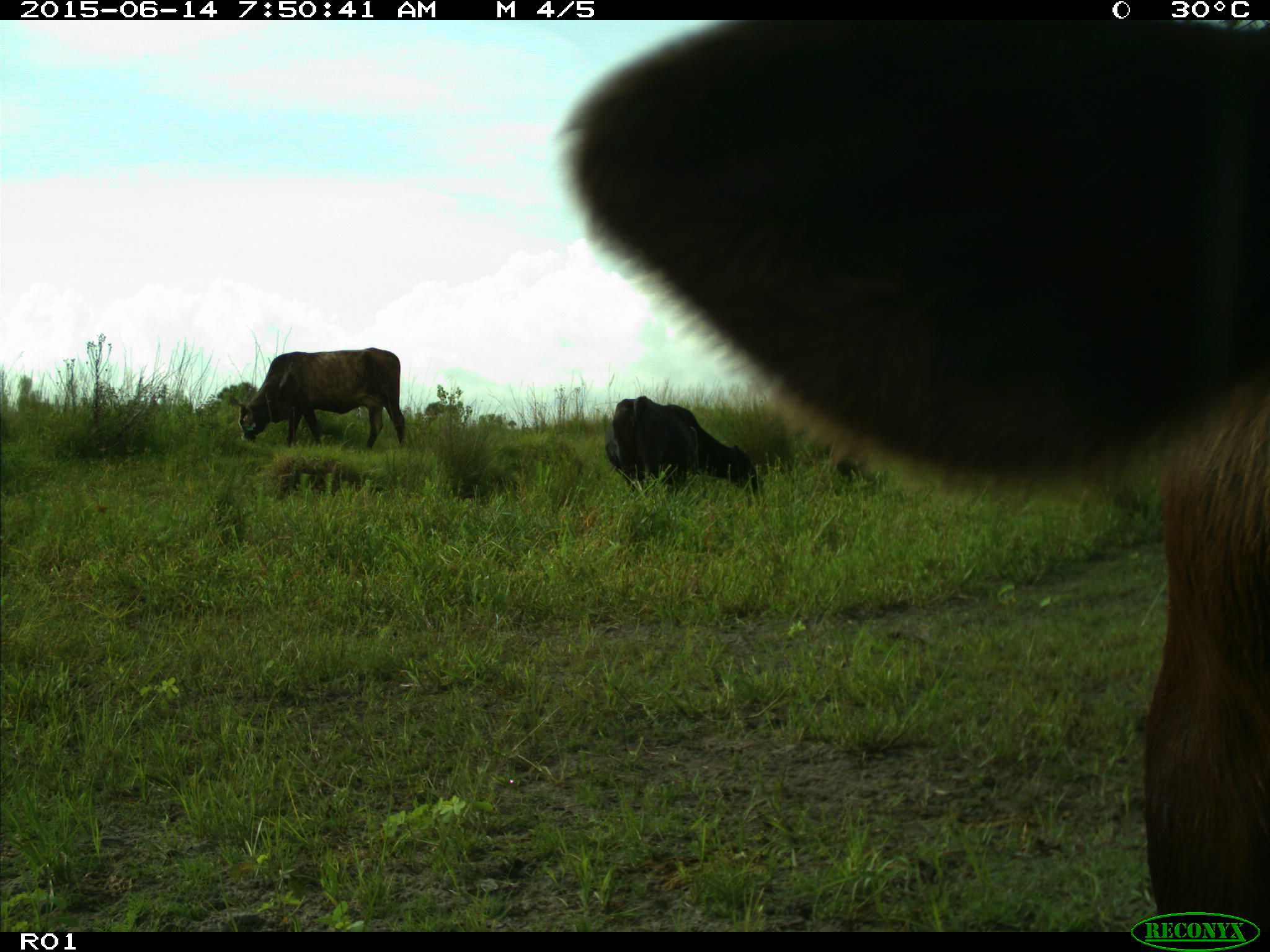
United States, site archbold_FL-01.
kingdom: Animalia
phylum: Chordata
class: Mammalia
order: Artiodactyla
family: Bovidae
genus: Bos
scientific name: Bos taurus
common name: domestic cow